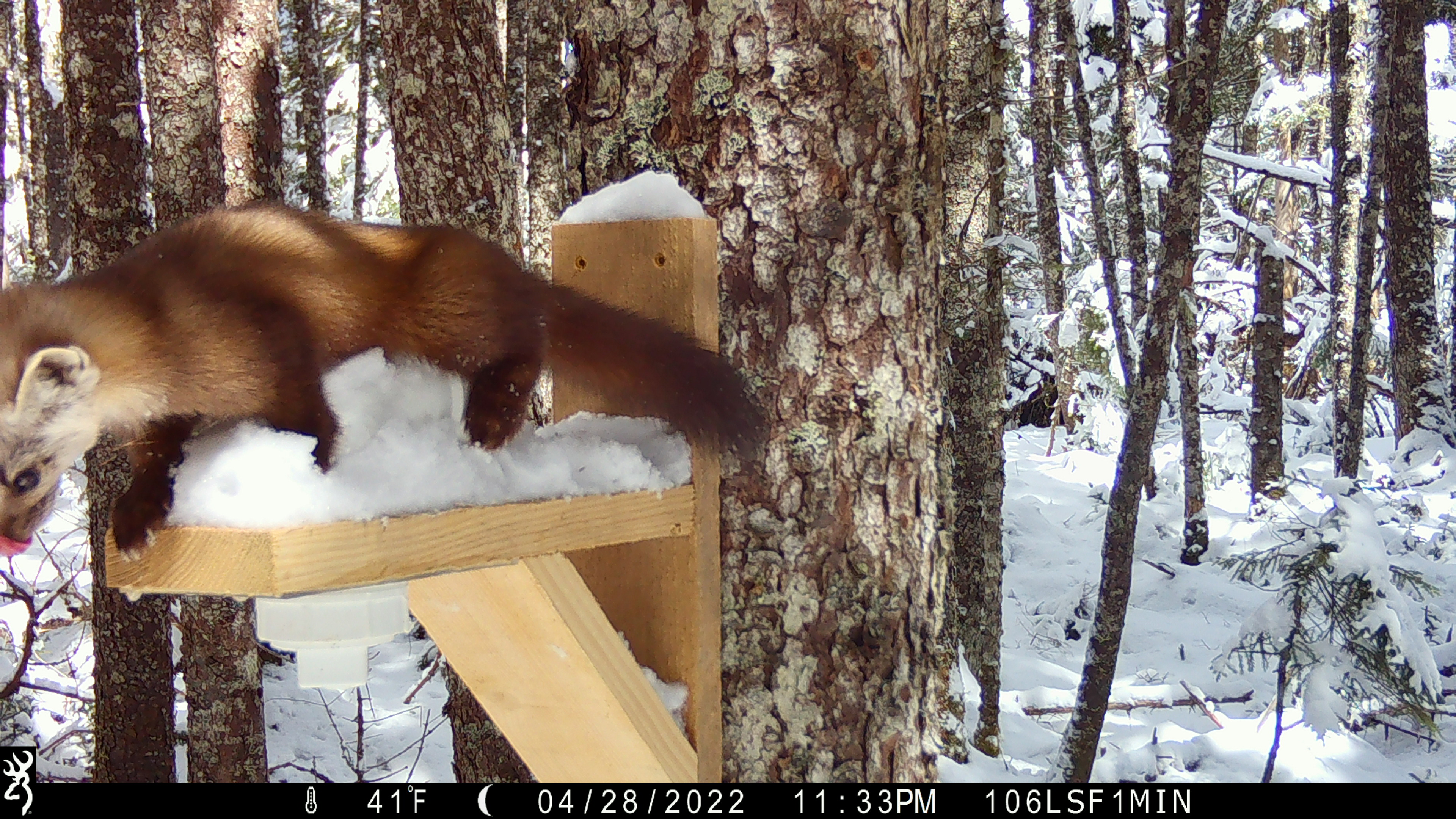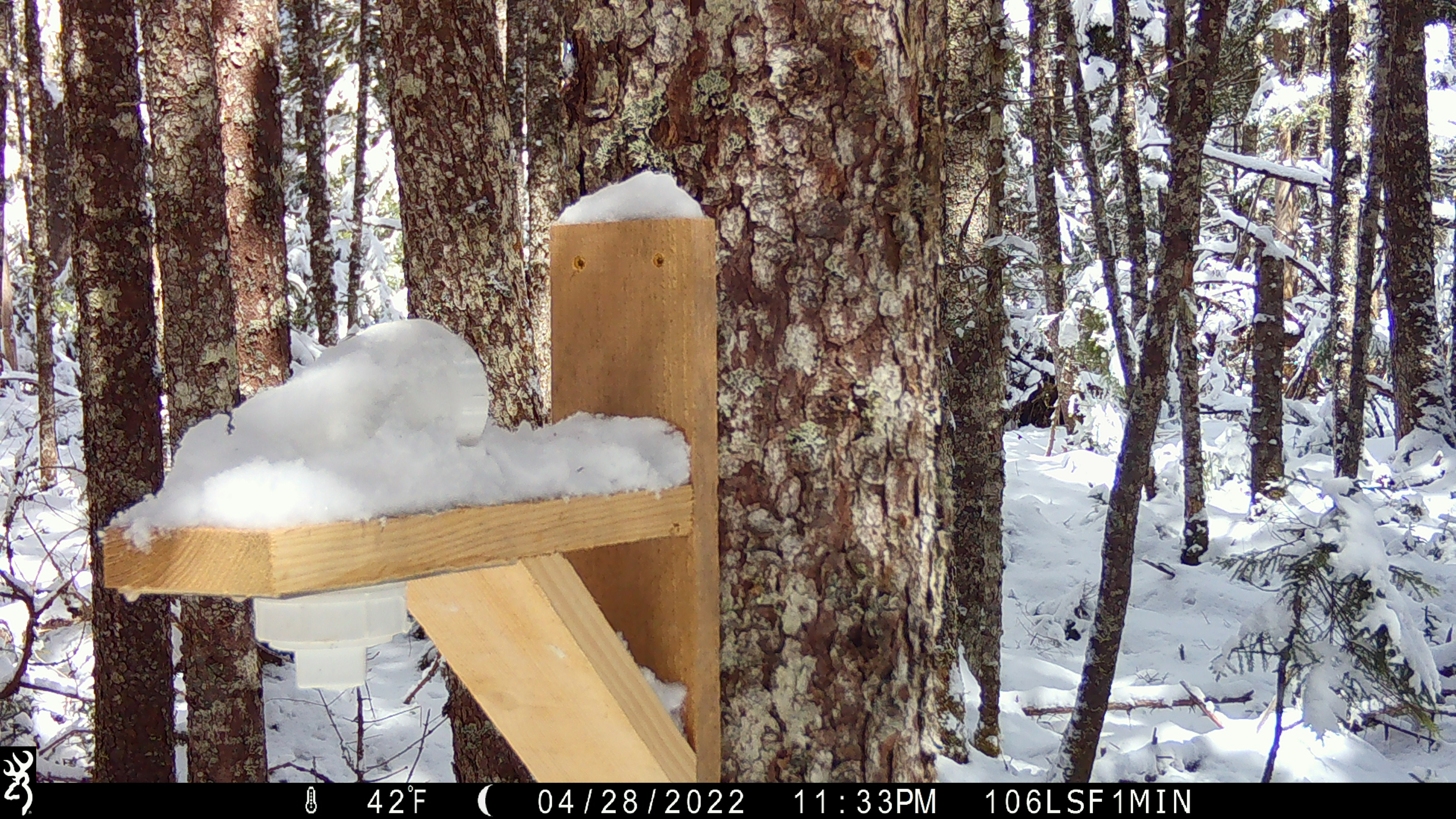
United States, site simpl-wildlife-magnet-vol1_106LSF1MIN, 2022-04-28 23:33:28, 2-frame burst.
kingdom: Animalia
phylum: Chordata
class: Mammalia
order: Carnivora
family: Mustelidae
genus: Martes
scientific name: Martes americana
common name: american marten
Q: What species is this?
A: American marten (Martes americana).